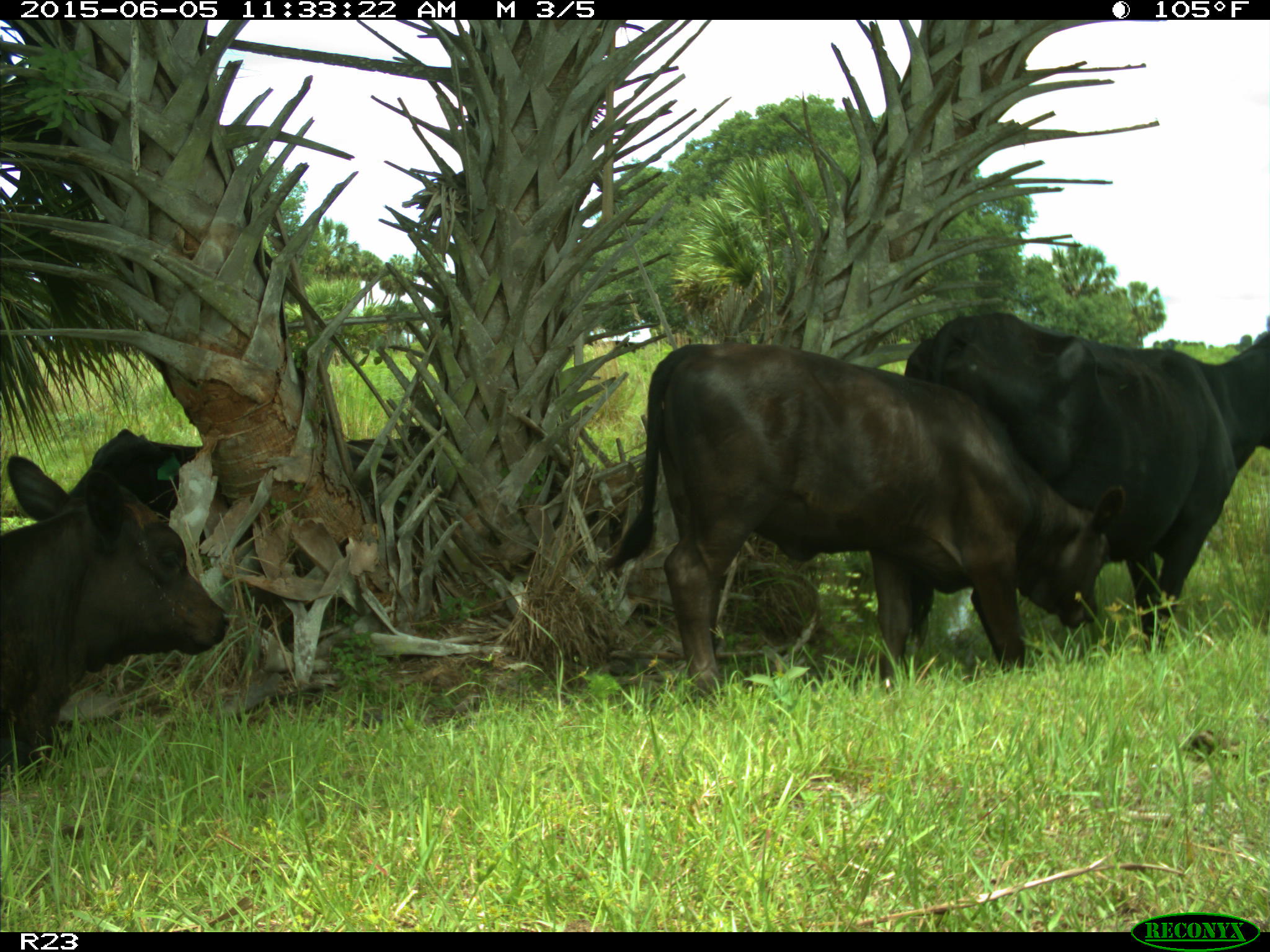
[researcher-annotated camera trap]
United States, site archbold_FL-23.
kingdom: Animalia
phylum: Chordata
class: Mammalia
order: Artiodactyla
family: Bovidae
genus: Bos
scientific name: Bos taurus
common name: domestic cow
Bos taurus (domestic cow).